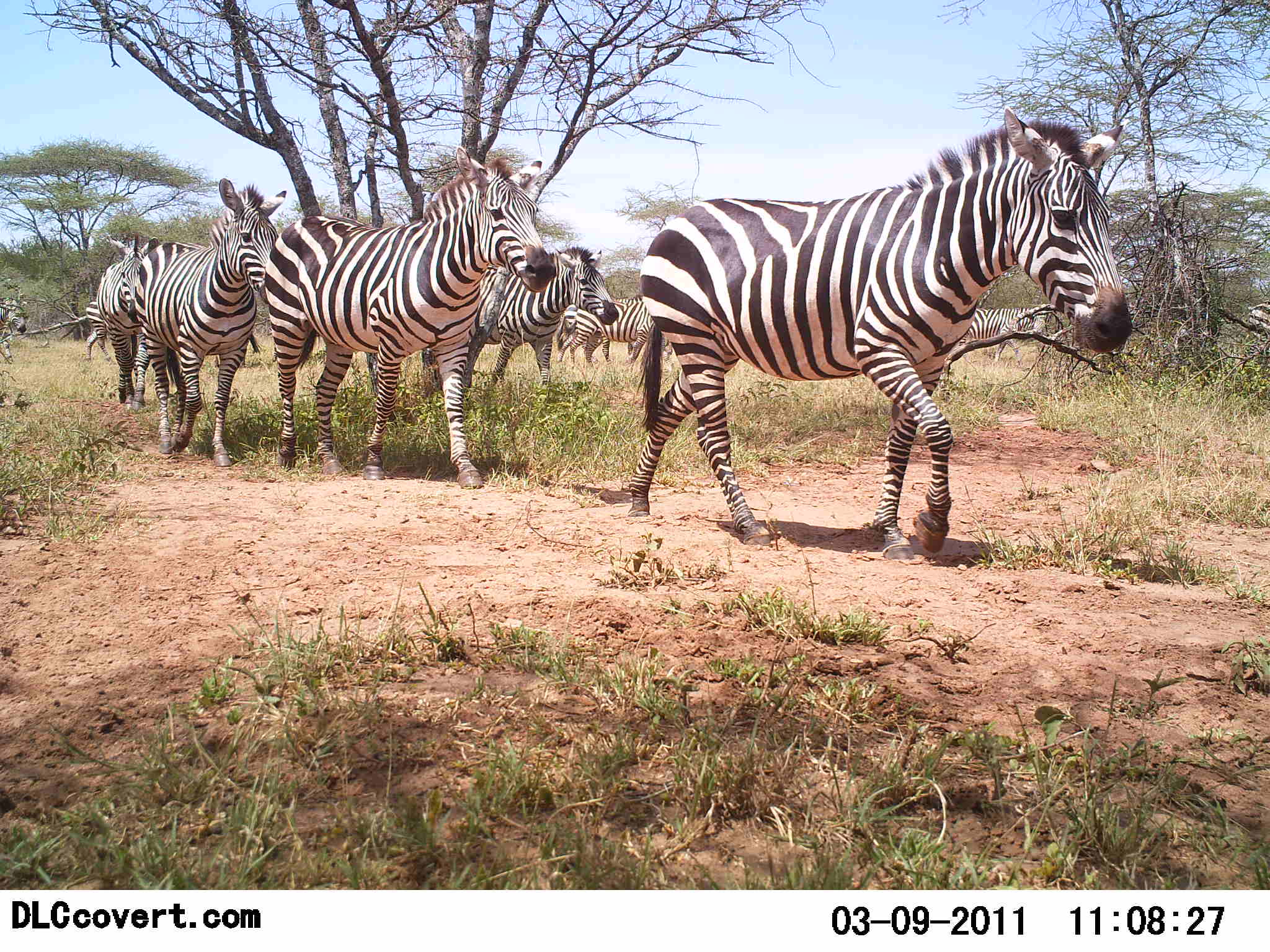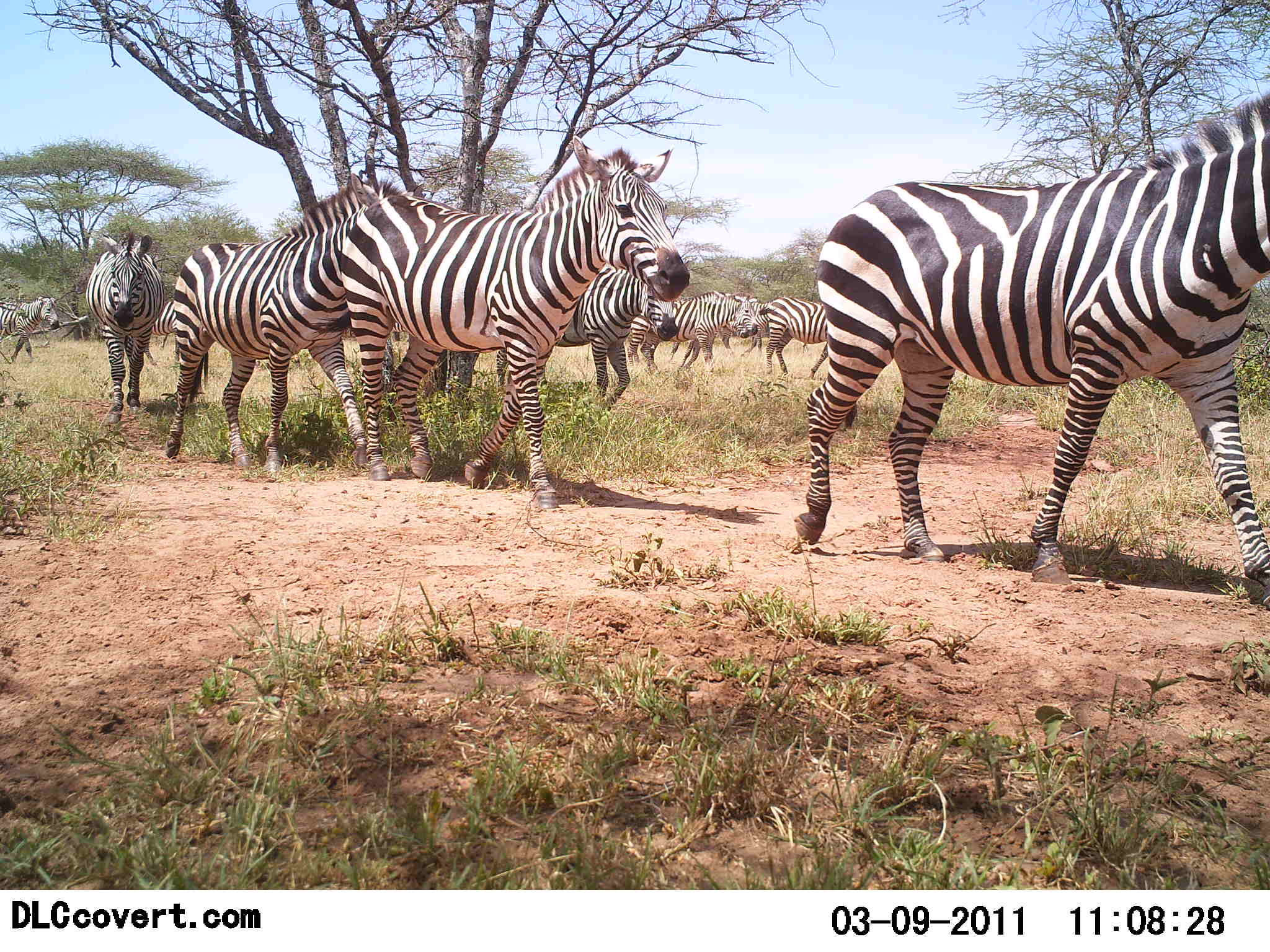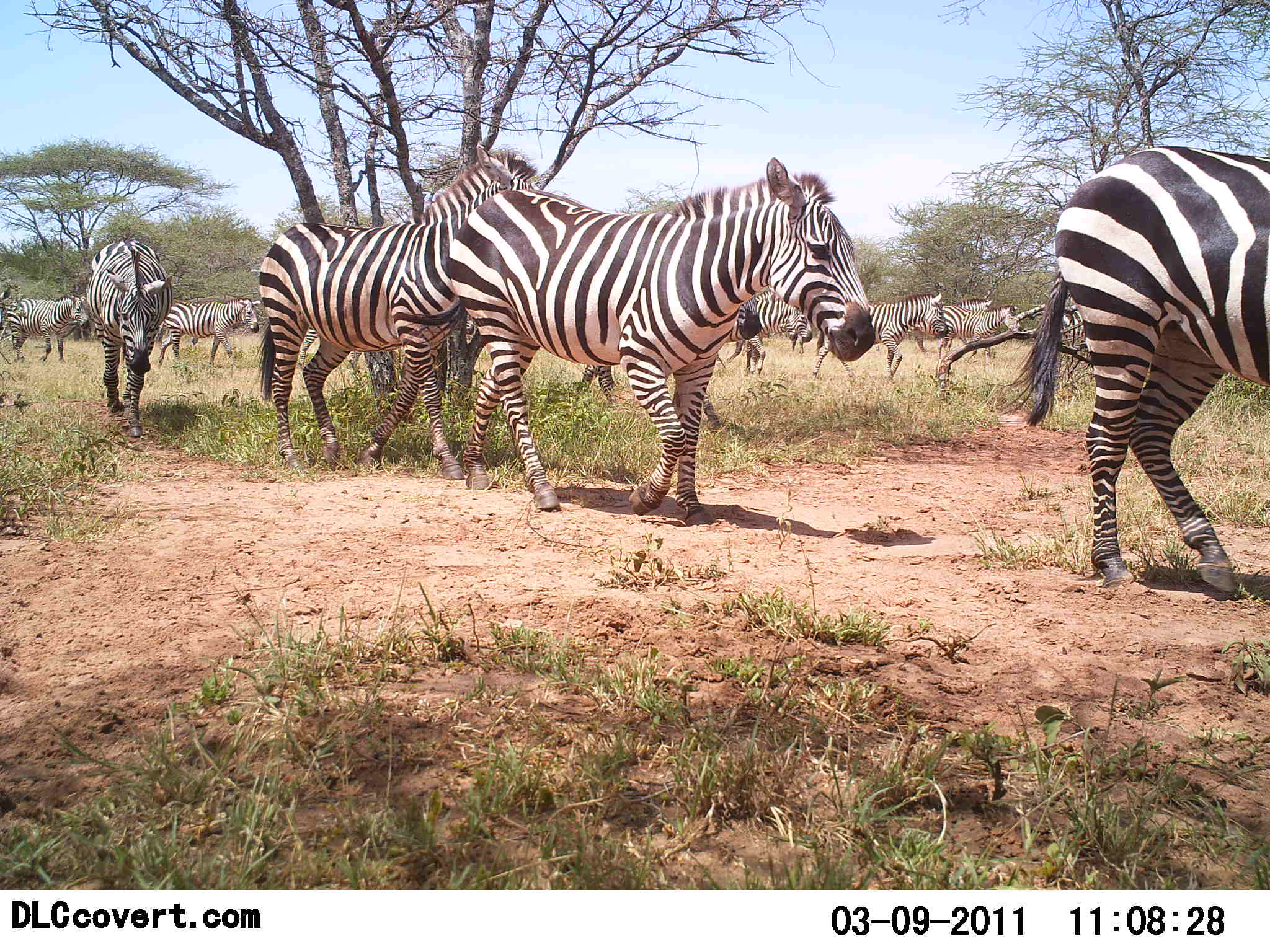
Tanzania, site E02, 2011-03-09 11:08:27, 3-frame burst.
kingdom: Animalia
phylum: Chordata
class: Mammalia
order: Perissodactyla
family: Equidae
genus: Equus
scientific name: Equus quagga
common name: plains zebra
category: zebra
Zebra (plains zebra) (Equus quagga), count 11-50. Behavior (volunteer vote fractions): standing 0%, resting 0%, moving 100%, interacting 0%. Young present (vote fraction): 0%. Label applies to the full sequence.